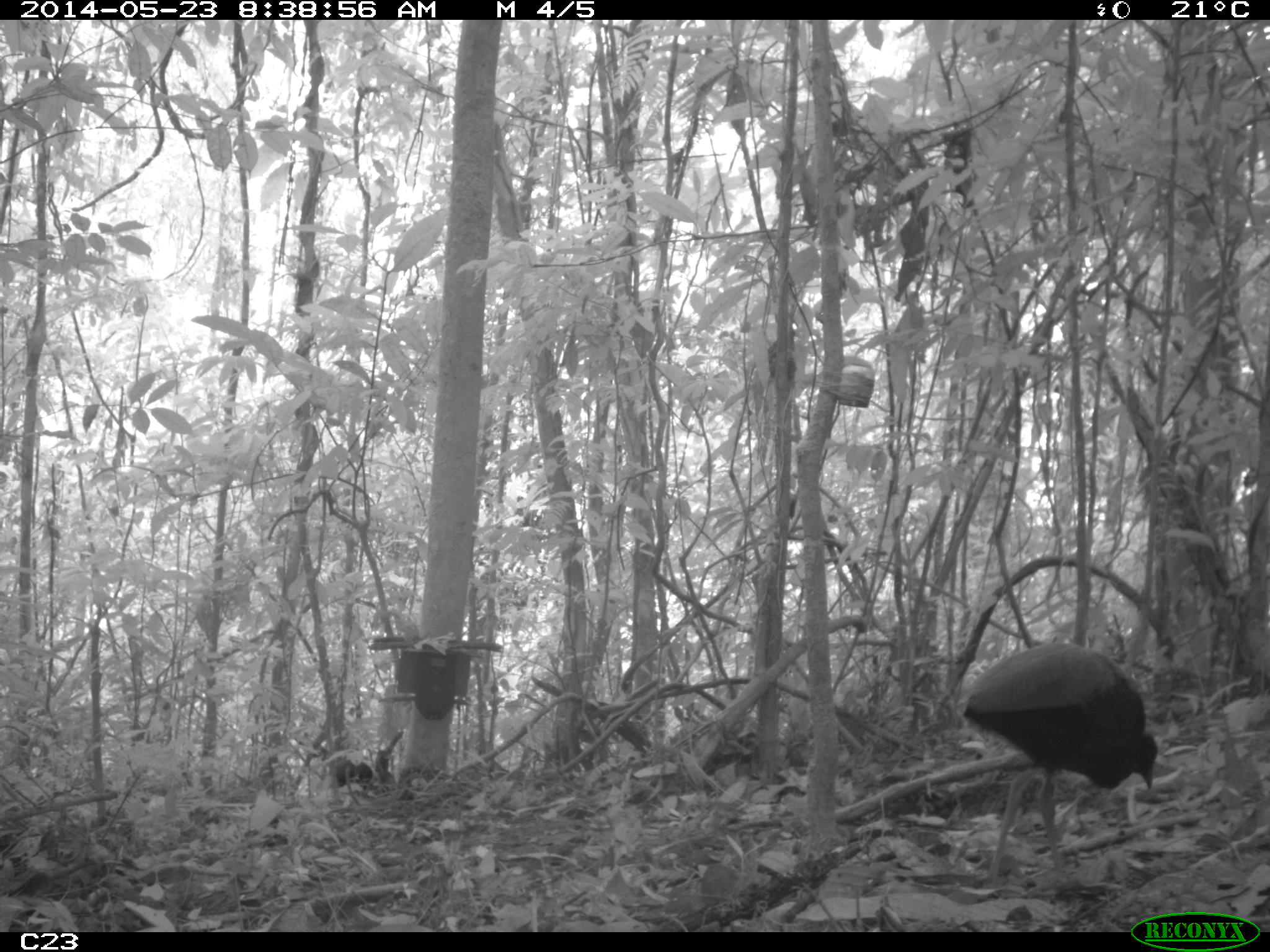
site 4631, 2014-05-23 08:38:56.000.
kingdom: Animalia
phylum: Chordata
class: Aves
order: Gruiformes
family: Psophiidae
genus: Psophia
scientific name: Psophia crepitans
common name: gray-winged trumpeter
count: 5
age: adult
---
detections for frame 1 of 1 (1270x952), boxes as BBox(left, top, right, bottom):
psophia crepitans: BBox(962, 642, 1158, 884)